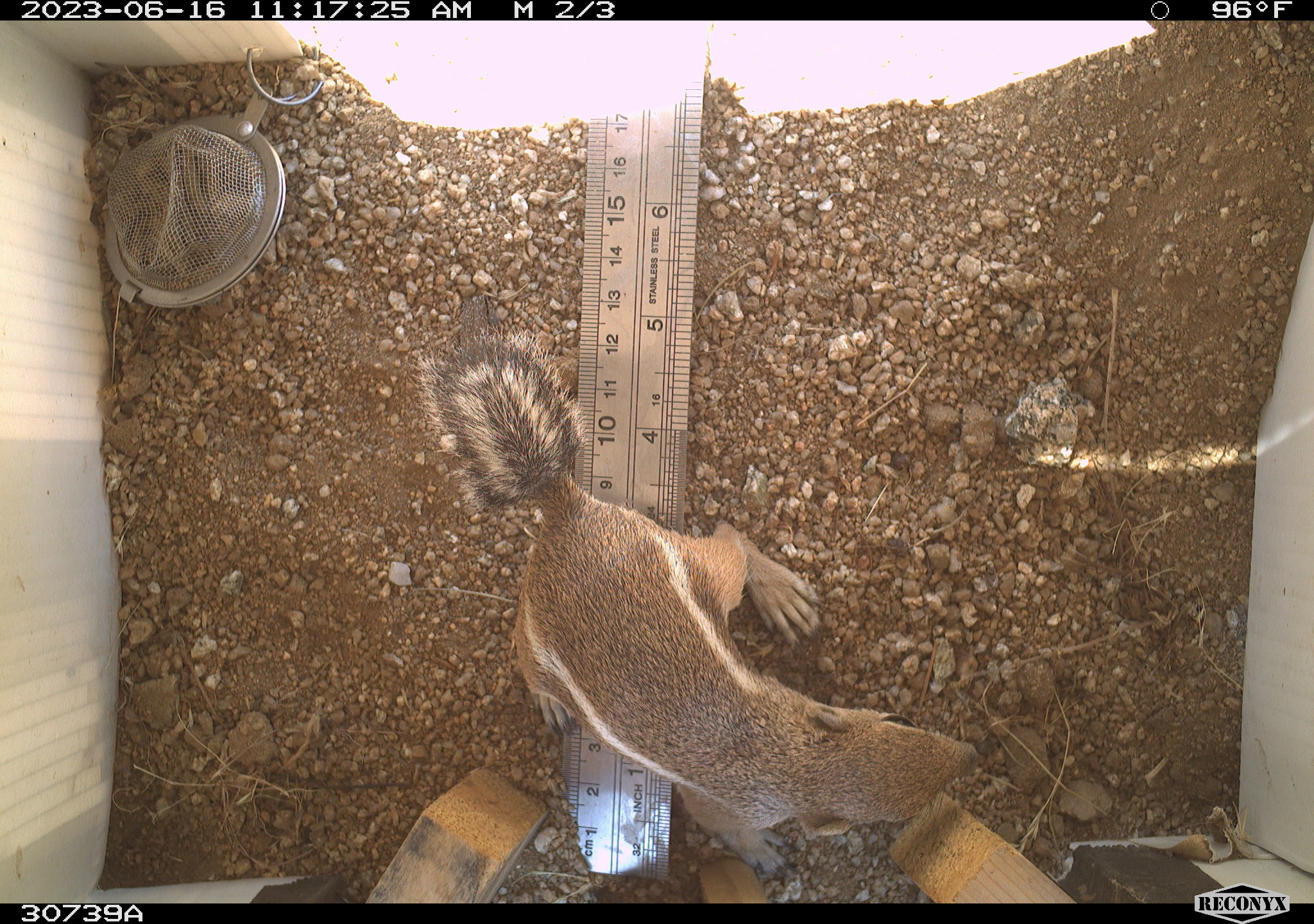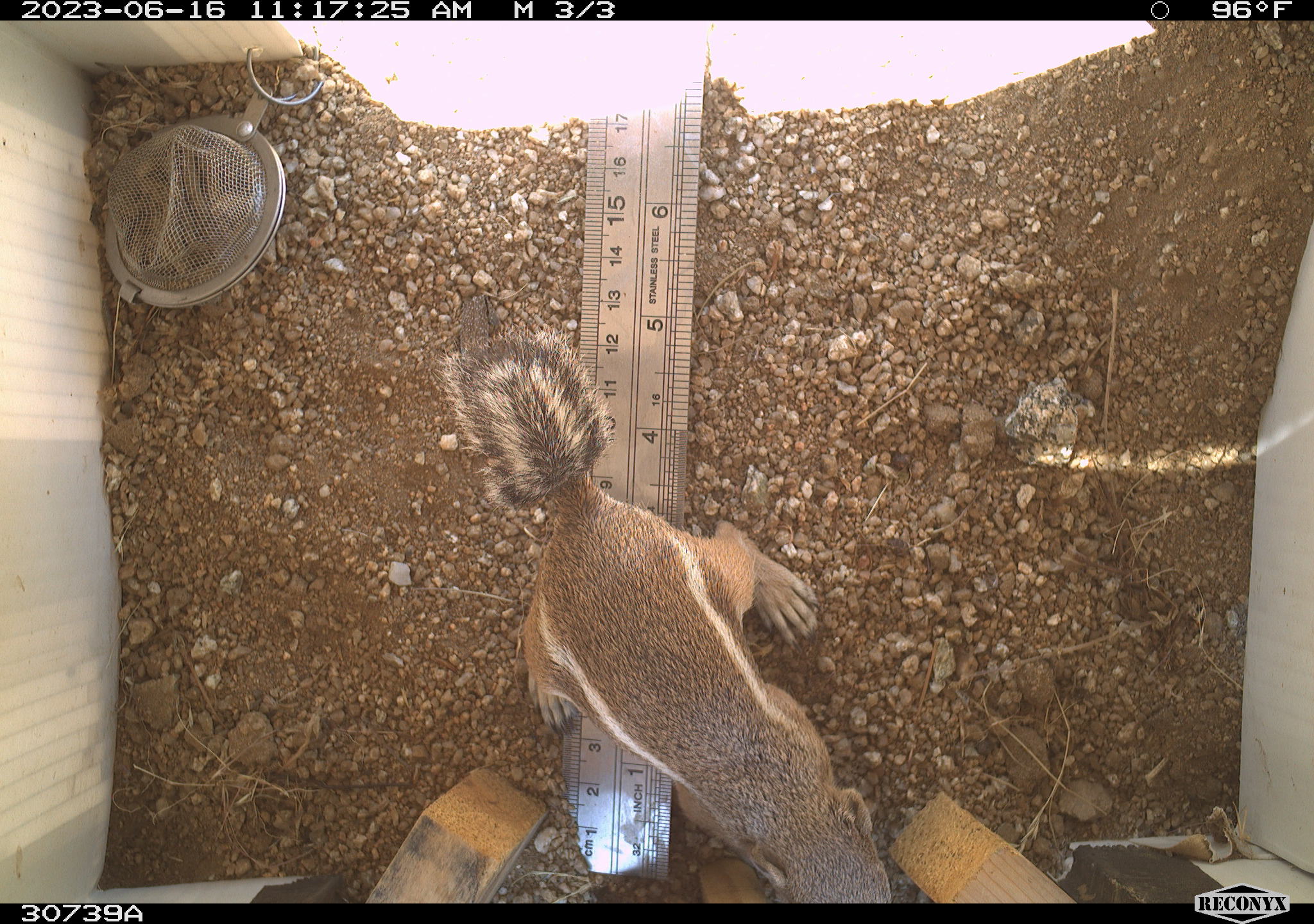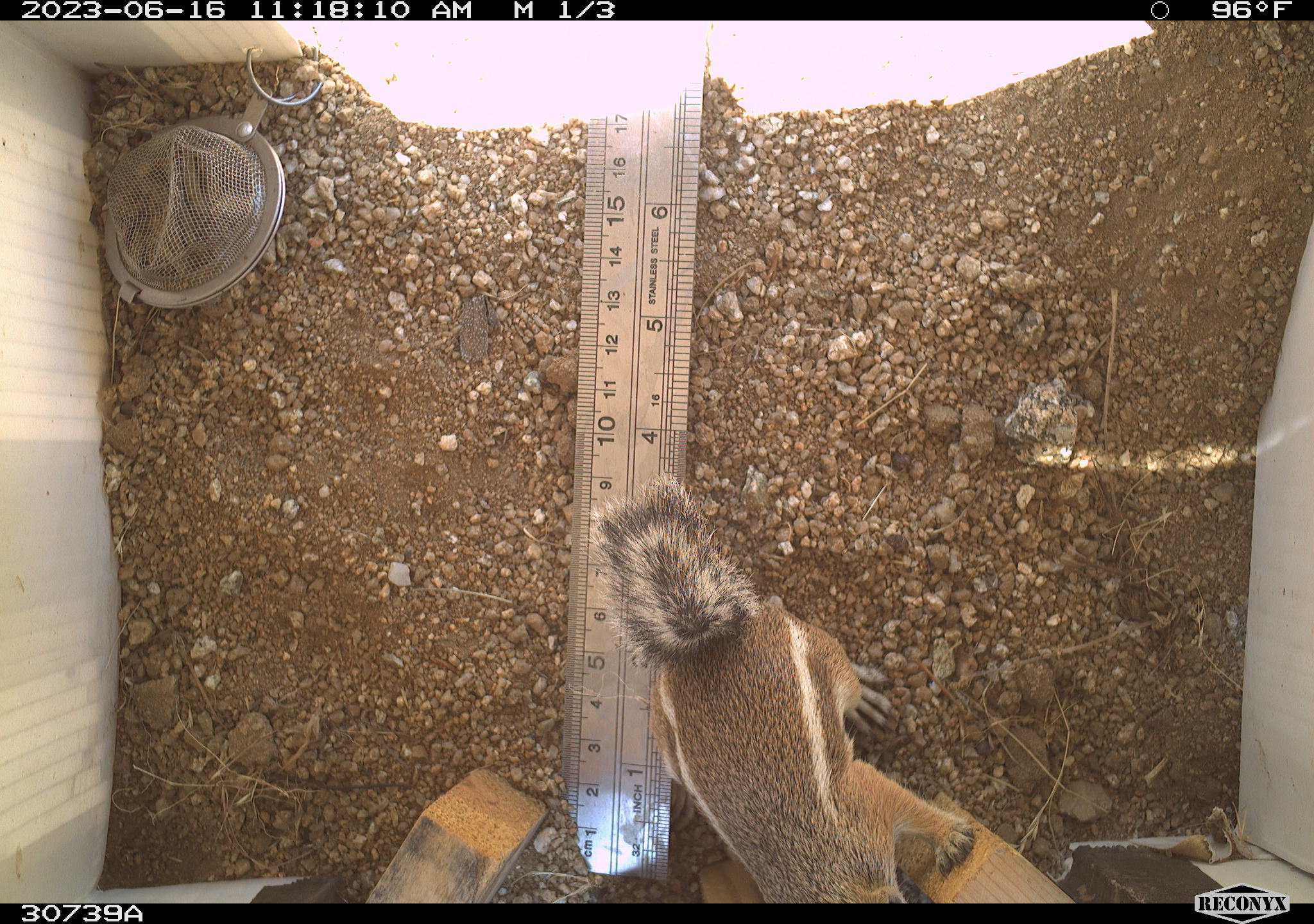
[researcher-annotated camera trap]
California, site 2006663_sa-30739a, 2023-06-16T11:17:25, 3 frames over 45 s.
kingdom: Animalia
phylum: Chordata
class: Mammalia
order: Rodentia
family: Sciuridae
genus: Ammospermophilus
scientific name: Ammospermophilus leucurus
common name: white-tailed antelope squirrel